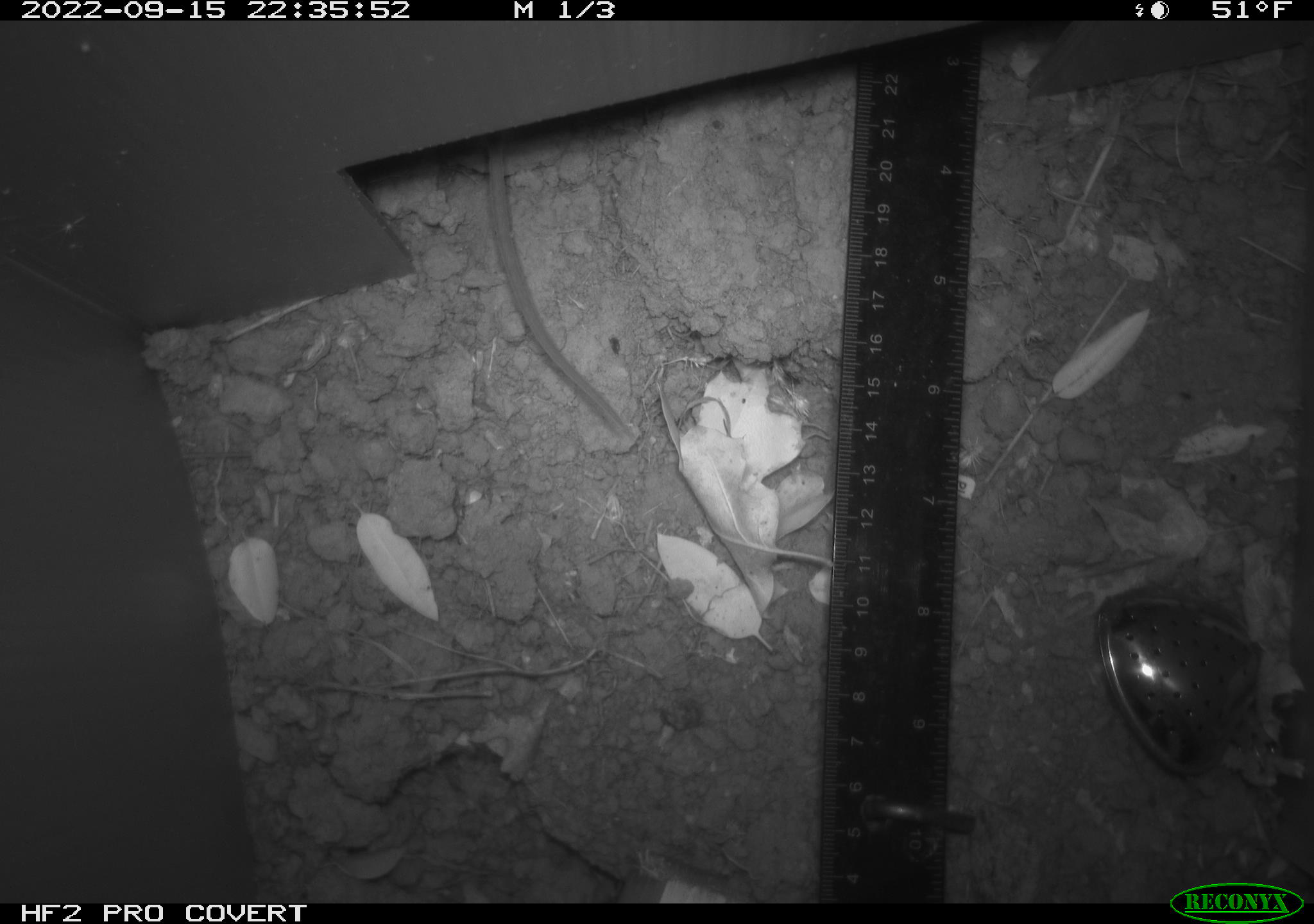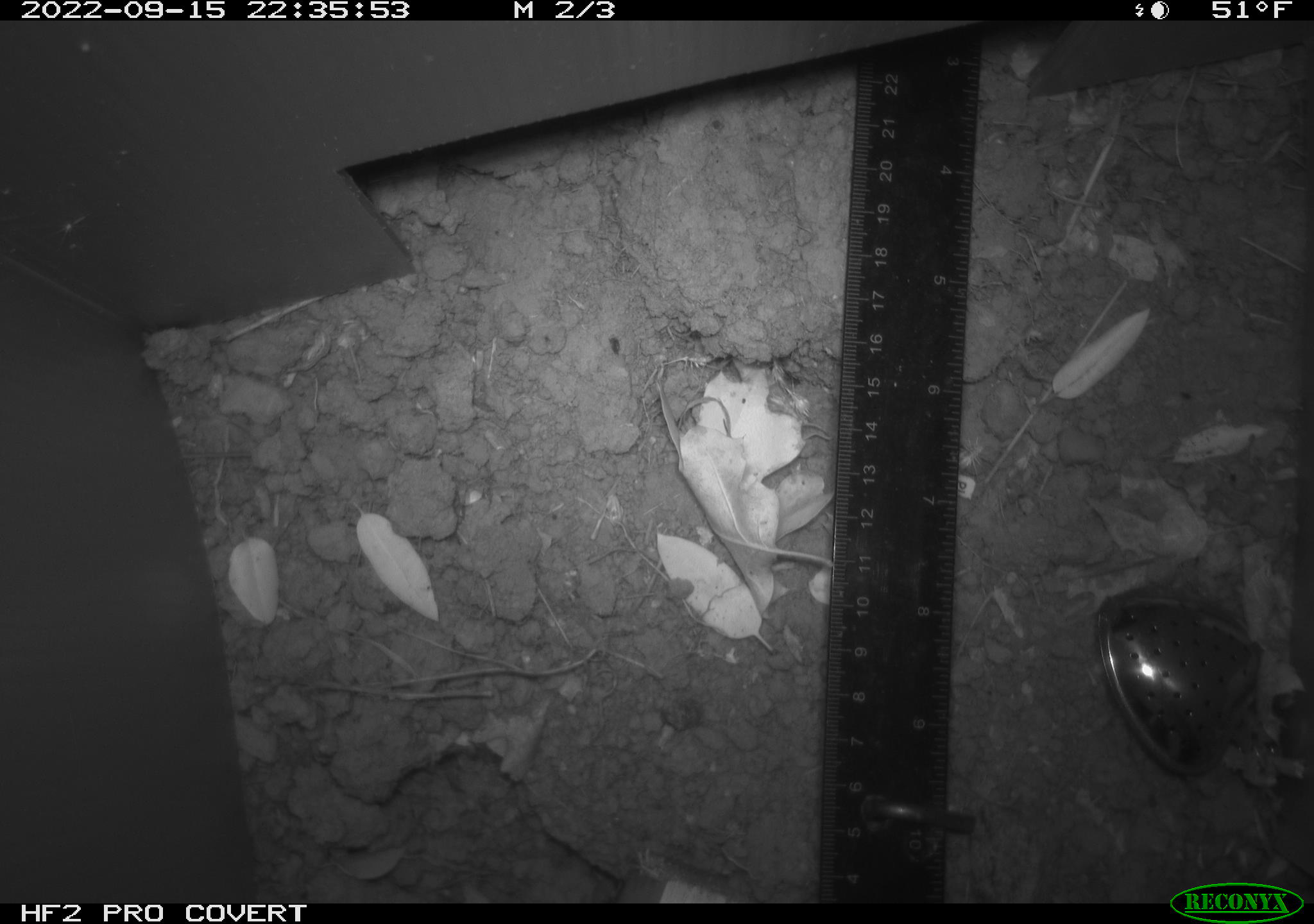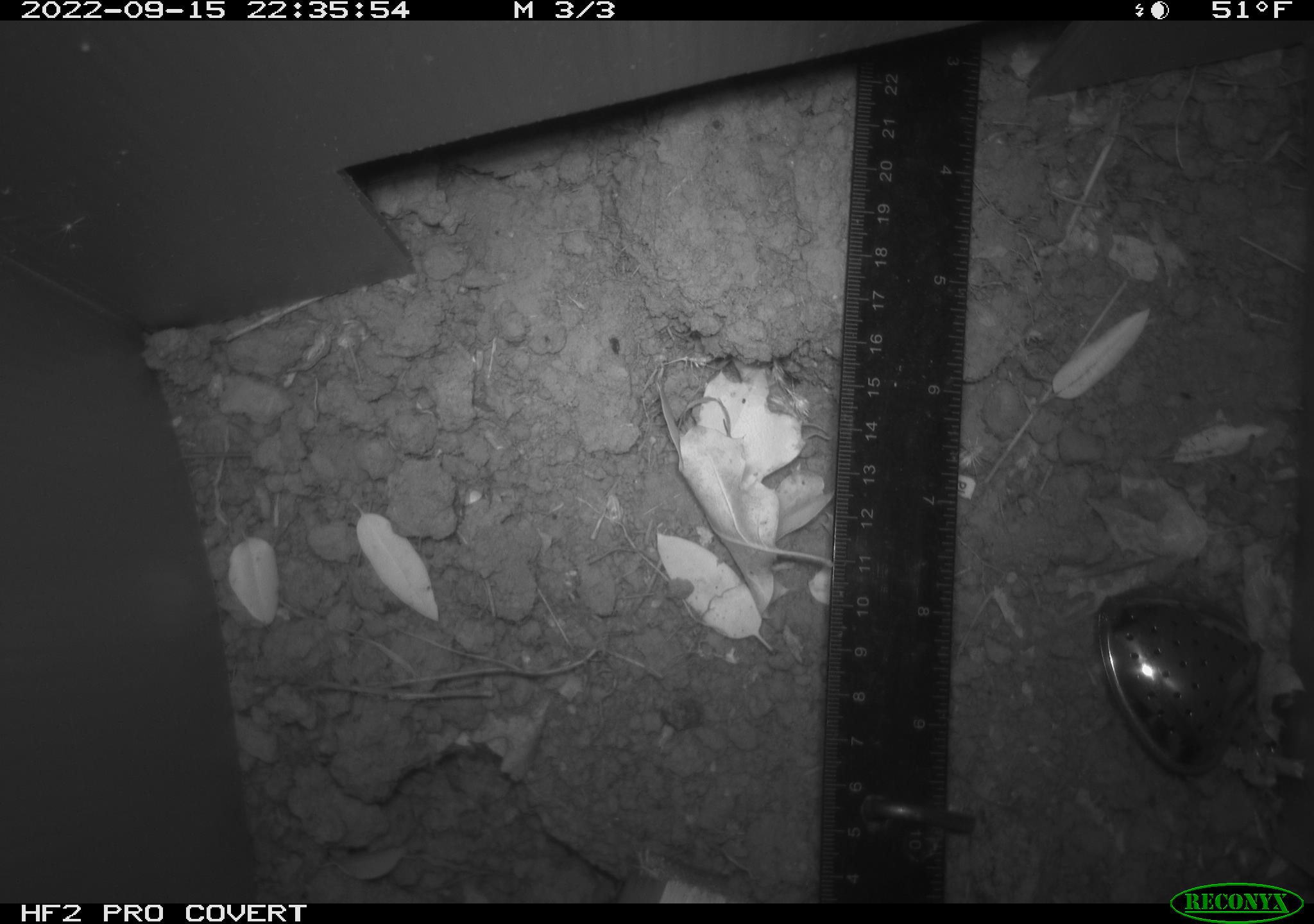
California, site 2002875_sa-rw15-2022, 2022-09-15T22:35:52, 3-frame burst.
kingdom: Animalia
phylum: Chordata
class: Mammalia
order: Rodentia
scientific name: Rodentia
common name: rodent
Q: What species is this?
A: Rodent (Rodentia).